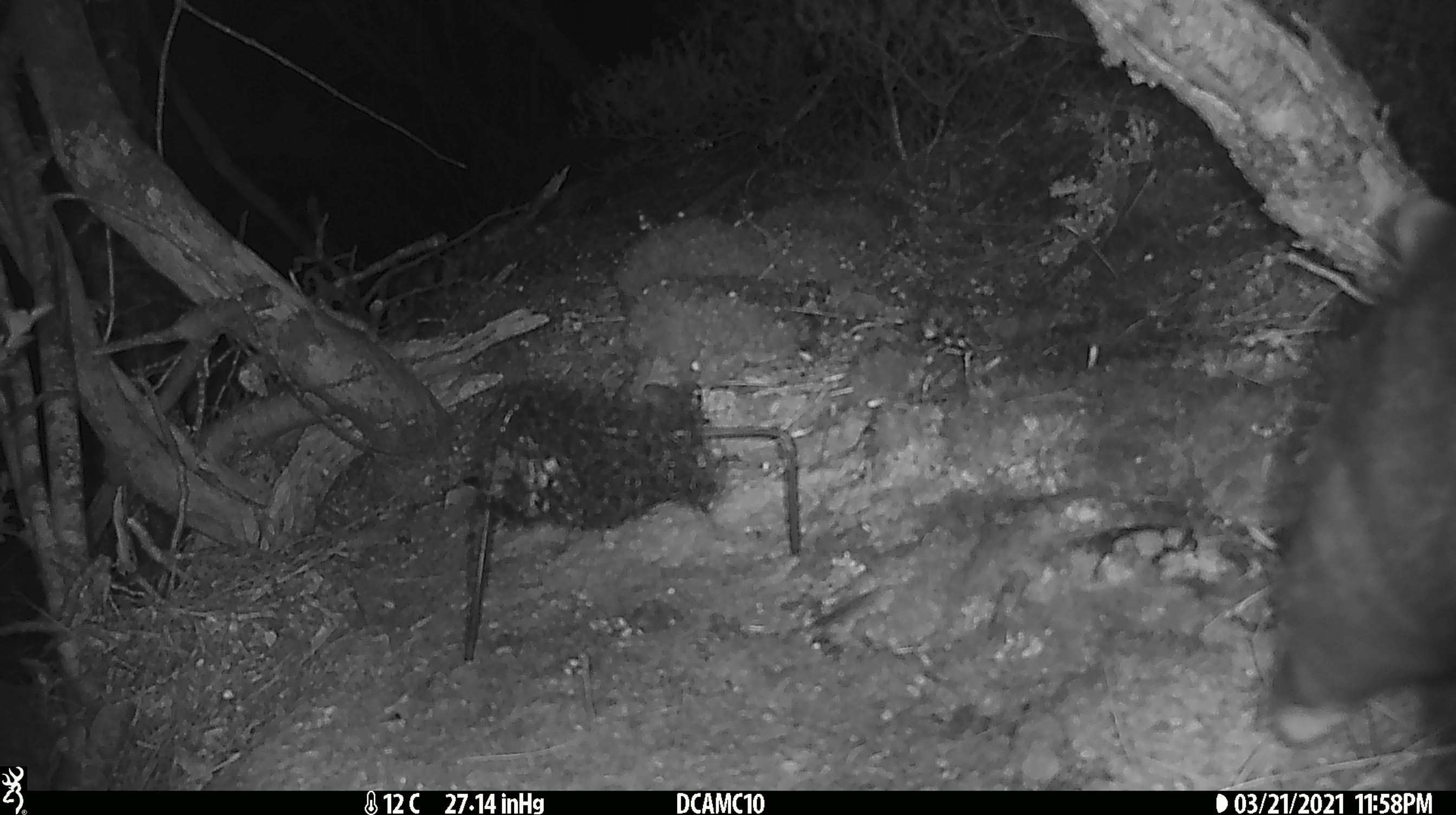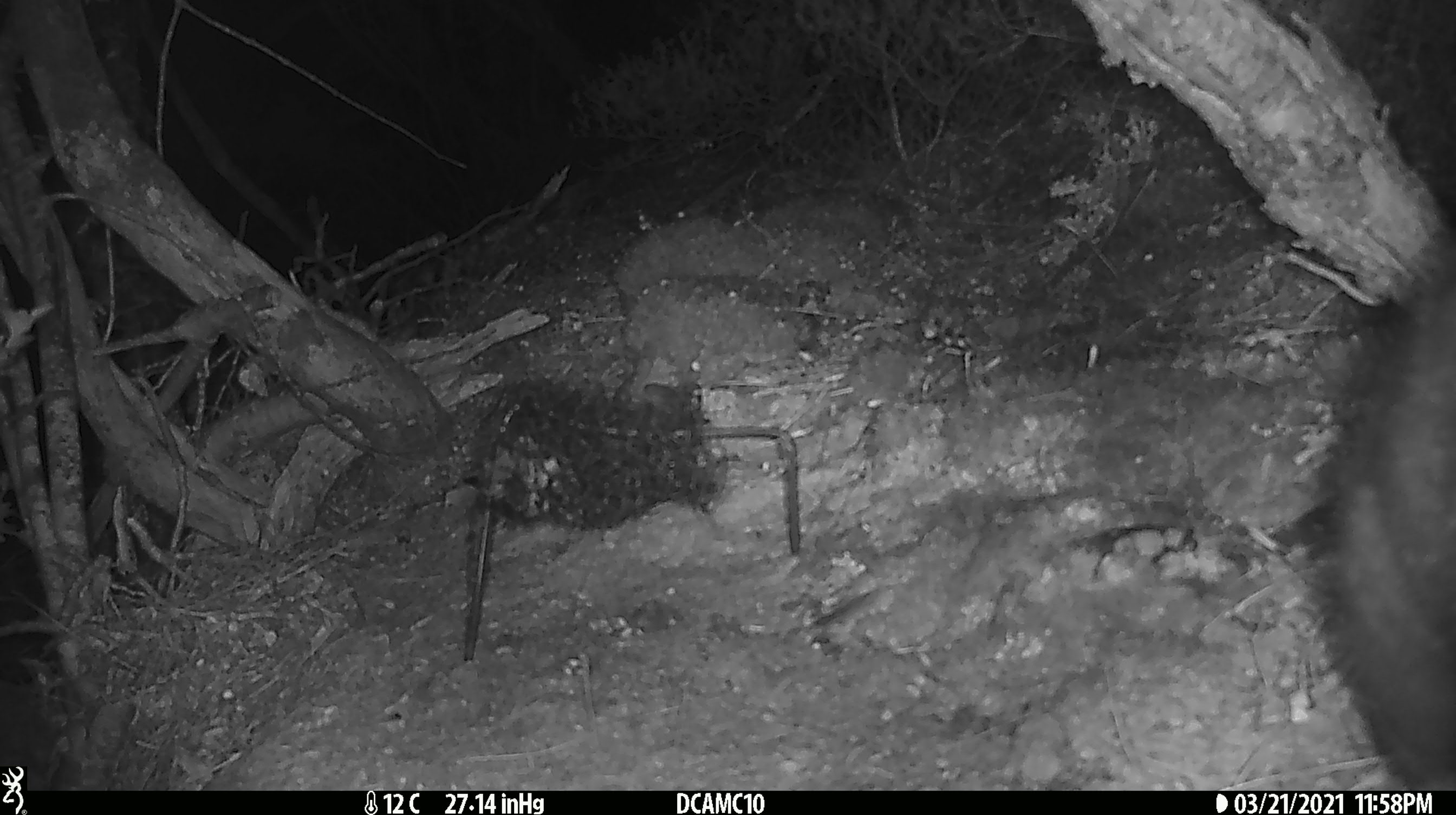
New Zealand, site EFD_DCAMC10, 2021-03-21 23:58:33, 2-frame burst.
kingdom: Animalia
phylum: Chordata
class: Mammalia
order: Diprotodontia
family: Phalangeridae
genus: Trichosurus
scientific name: Trichosurus vulpecula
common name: common brushtail possum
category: possum